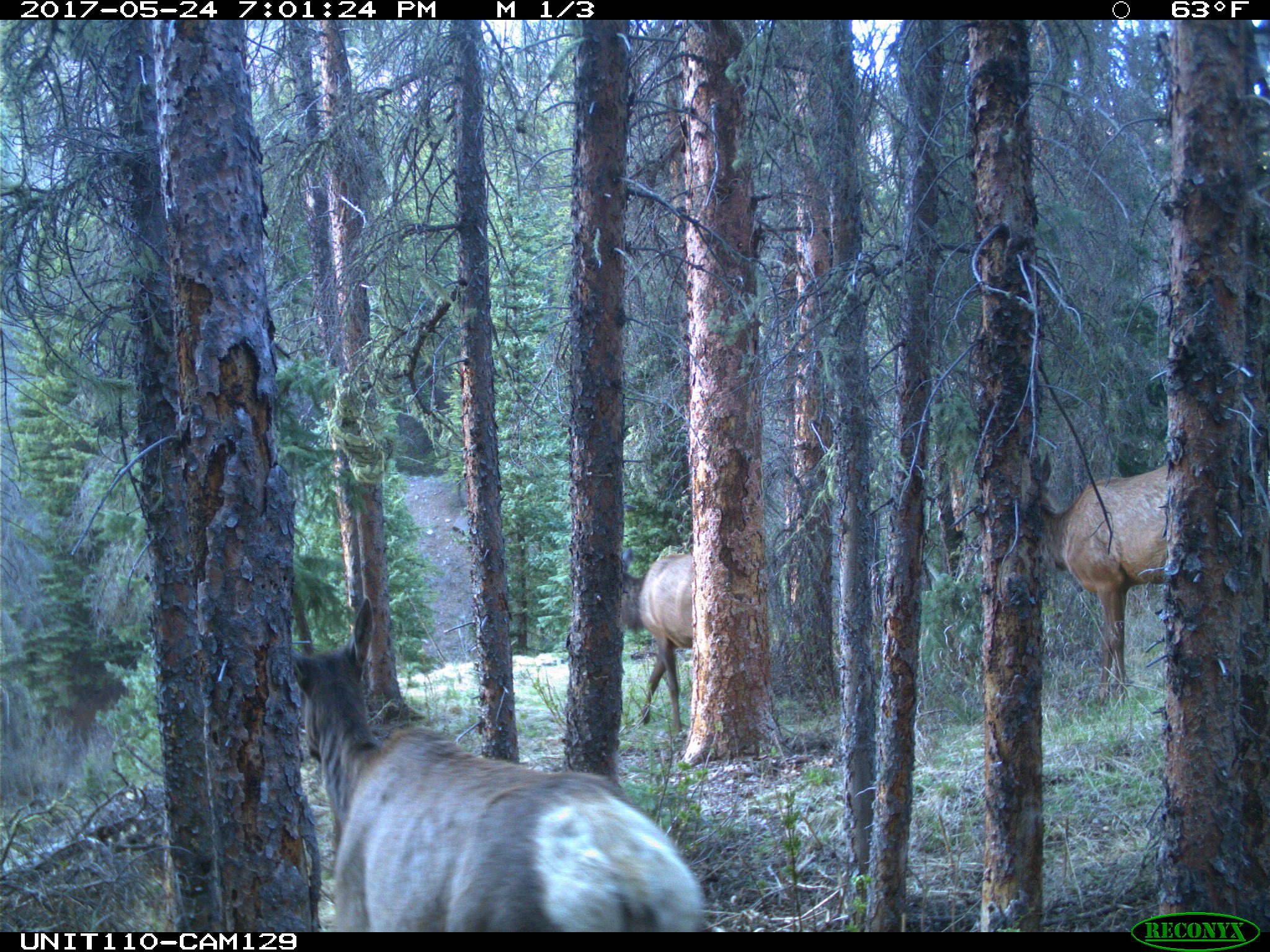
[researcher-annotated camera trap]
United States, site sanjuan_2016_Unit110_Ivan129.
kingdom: Animalia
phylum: Chordata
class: Mammalia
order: Artiodactyla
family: Cervidae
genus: Cervus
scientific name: Cervus elaphus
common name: red deer